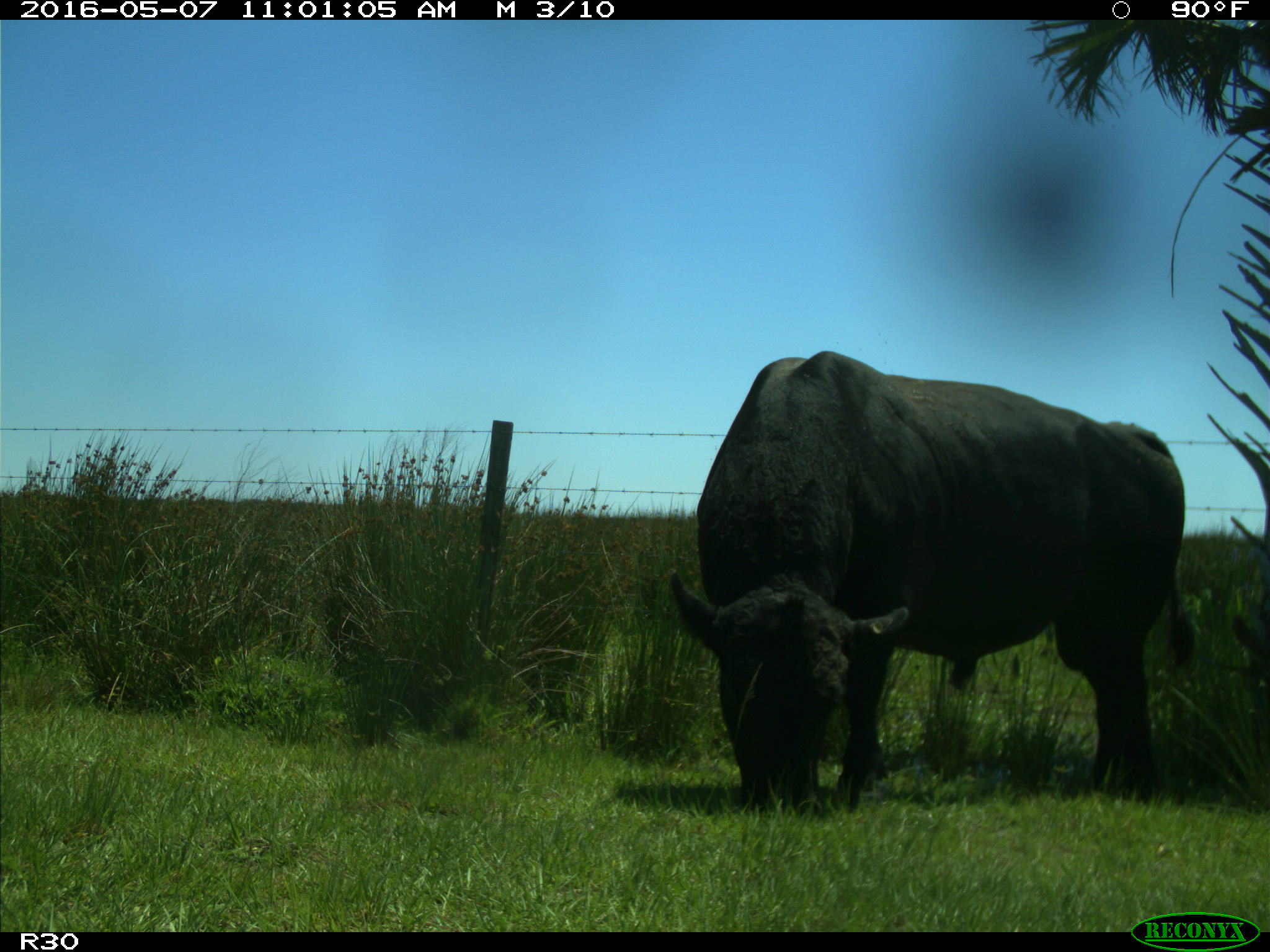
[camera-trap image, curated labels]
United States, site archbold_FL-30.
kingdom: Animalia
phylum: Chordata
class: Mammalia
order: Artiodactyla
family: Bovidae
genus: Bos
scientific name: Bos taurus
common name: domestic cow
Bos taurus (domestic cow).